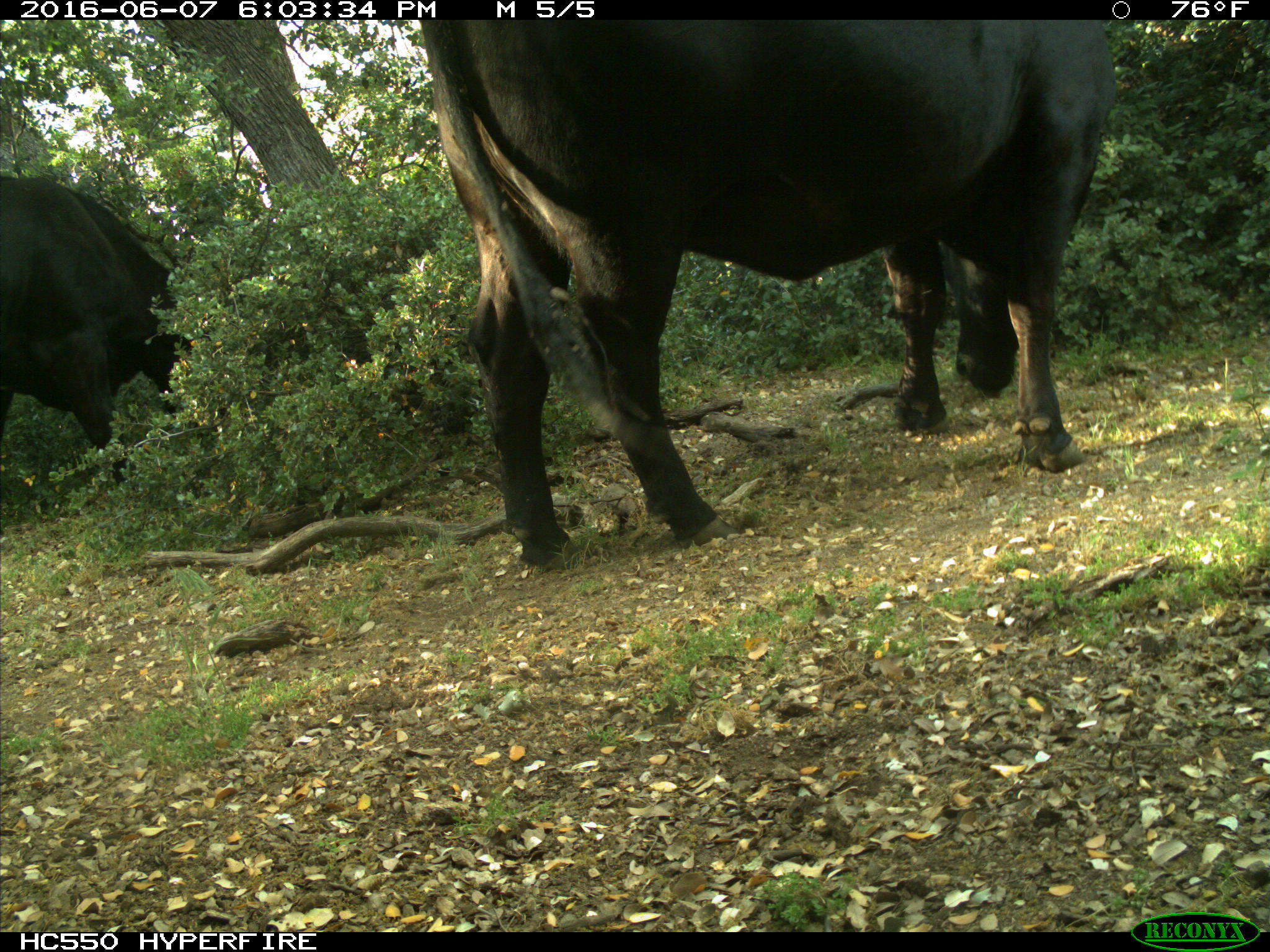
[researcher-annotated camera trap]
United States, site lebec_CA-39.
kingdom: Animalia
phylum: Chordata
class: Mammalia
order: Artiodactyla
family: Bovidae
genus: Bos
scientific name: Bos taurus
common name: domestic cow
Bos taurus (domestic cow).